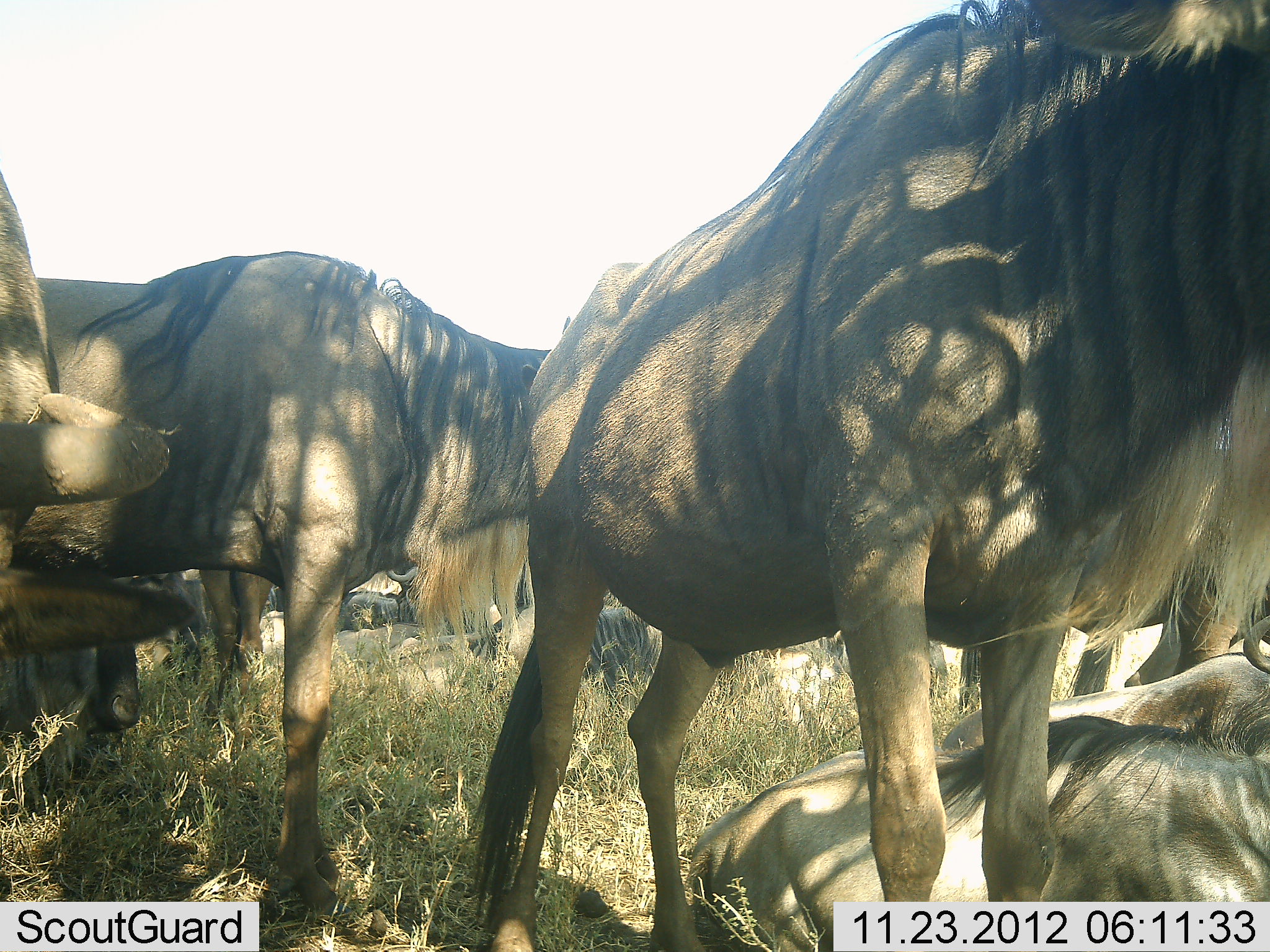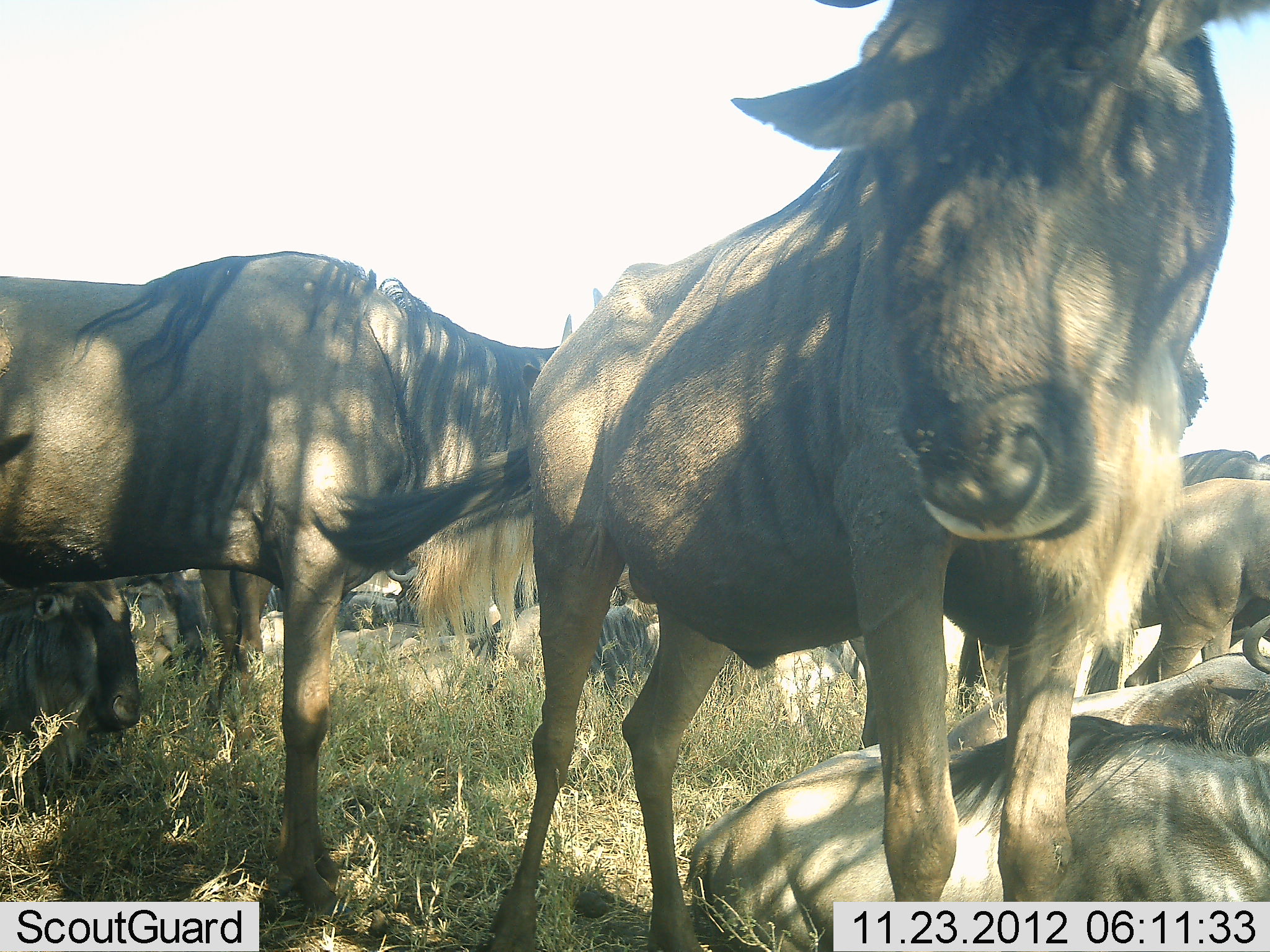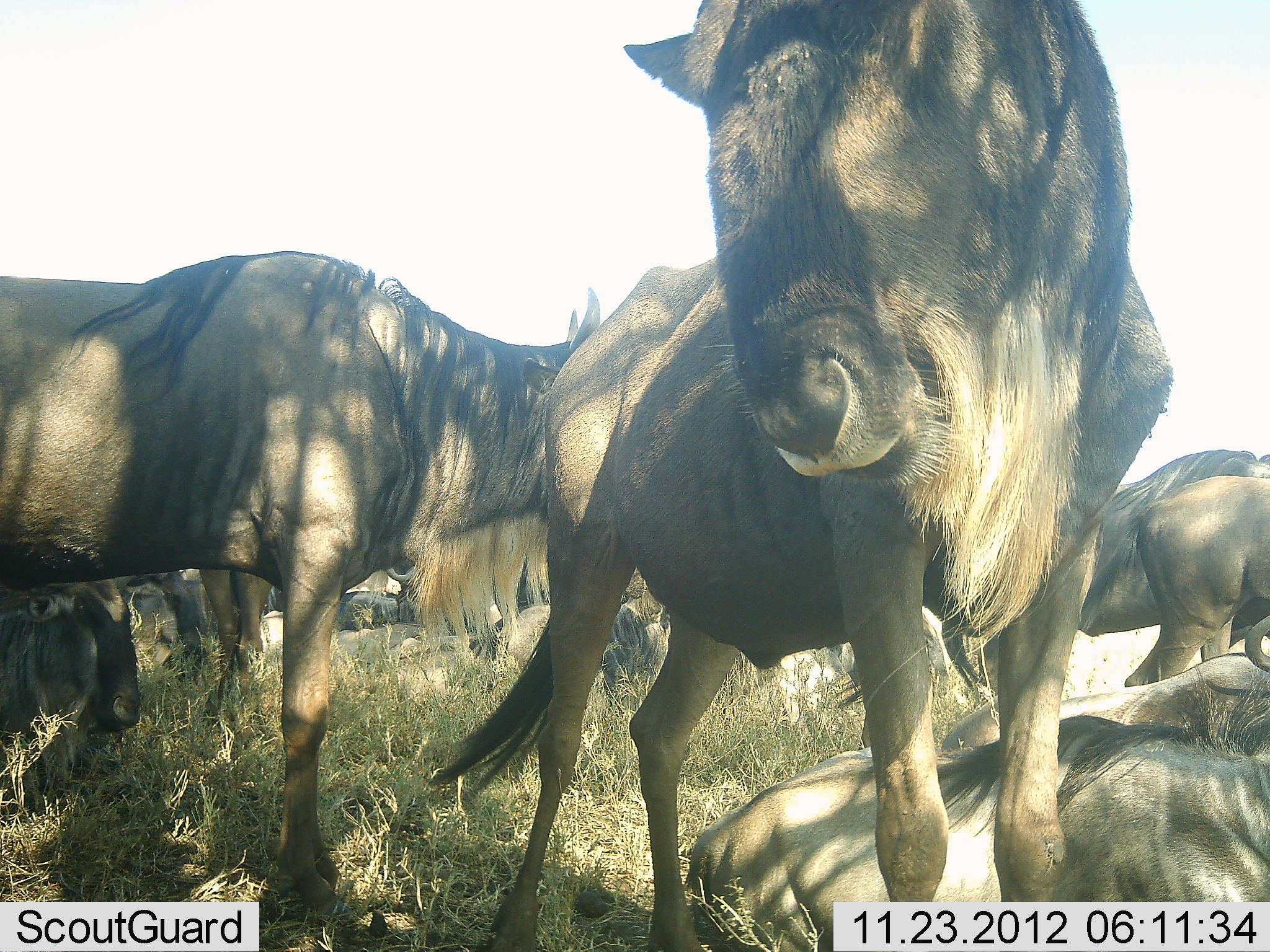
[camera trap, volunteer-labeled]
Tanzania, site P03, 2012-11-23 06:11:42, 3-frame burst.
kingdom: Animalia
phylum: Chordata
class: Mammalia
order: Artiodactyla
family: Bovidae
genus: Connochaetes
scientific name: Connochaetes taurinus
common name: blue wildebeest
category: wildebeest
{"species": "wildebeest (blue wildebeest) (Connochaetes taurinus)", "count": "11-50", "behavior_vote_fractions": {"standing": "100%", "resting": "91%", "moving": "27%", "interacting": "36%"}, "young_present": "0%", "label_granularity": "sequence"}